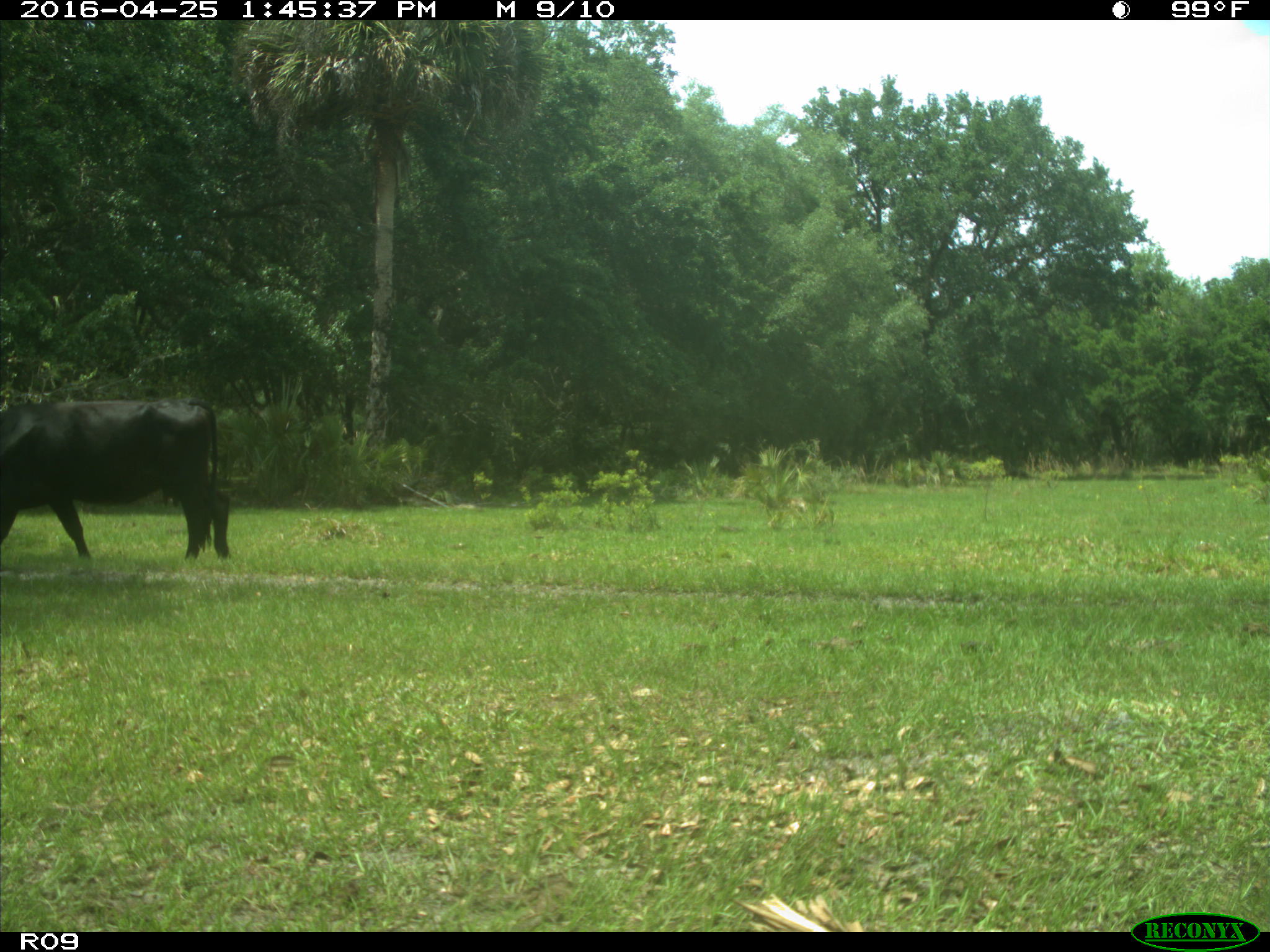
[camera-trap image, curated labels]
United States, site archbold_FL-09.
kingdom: Animalia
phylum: Chordata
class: Mammalia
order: Artiodactyla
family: Bovidae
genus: Bos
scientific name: Bos taurus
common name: domestic cow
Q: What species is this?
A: Bos taurus (domestic cow).